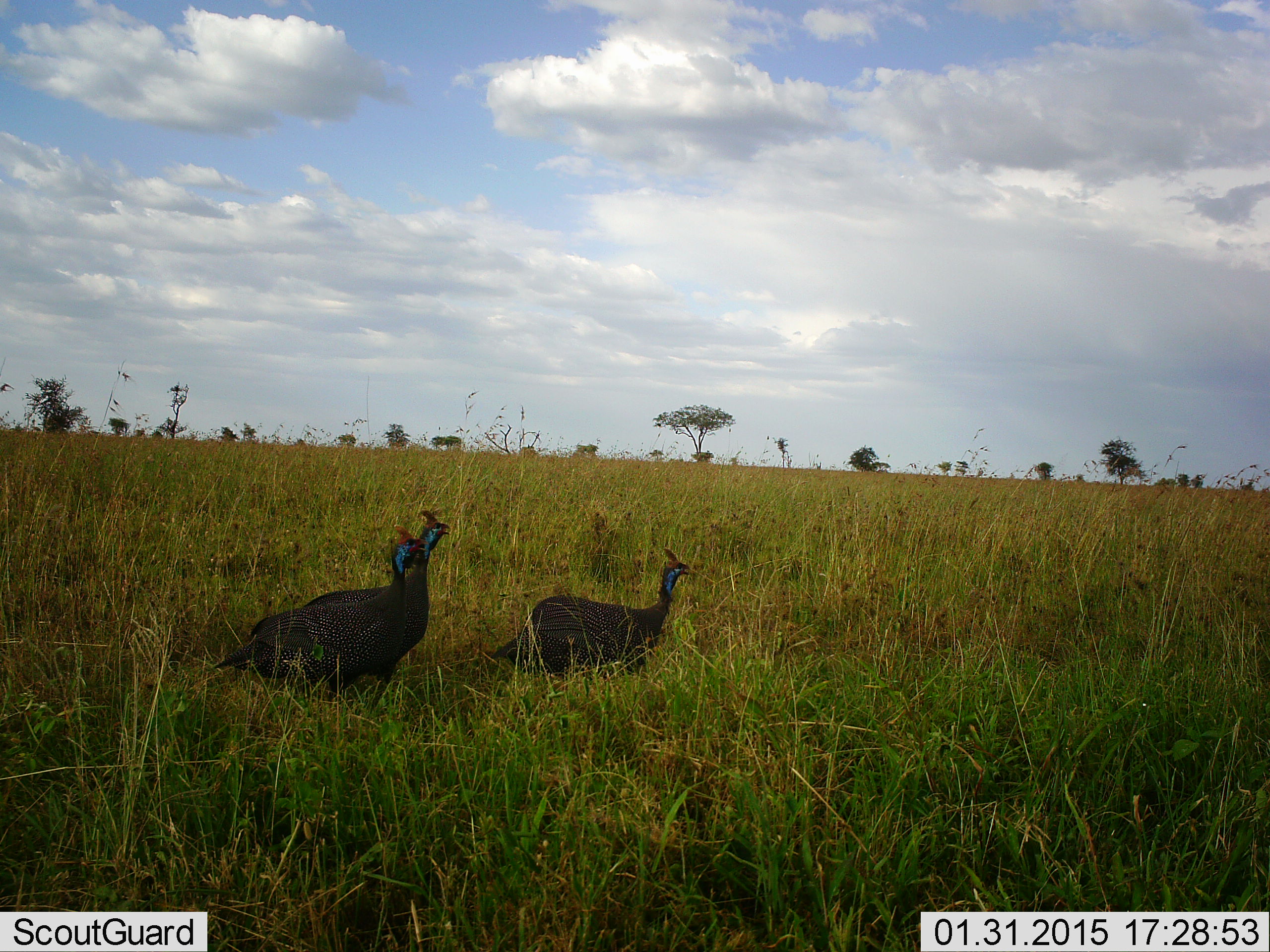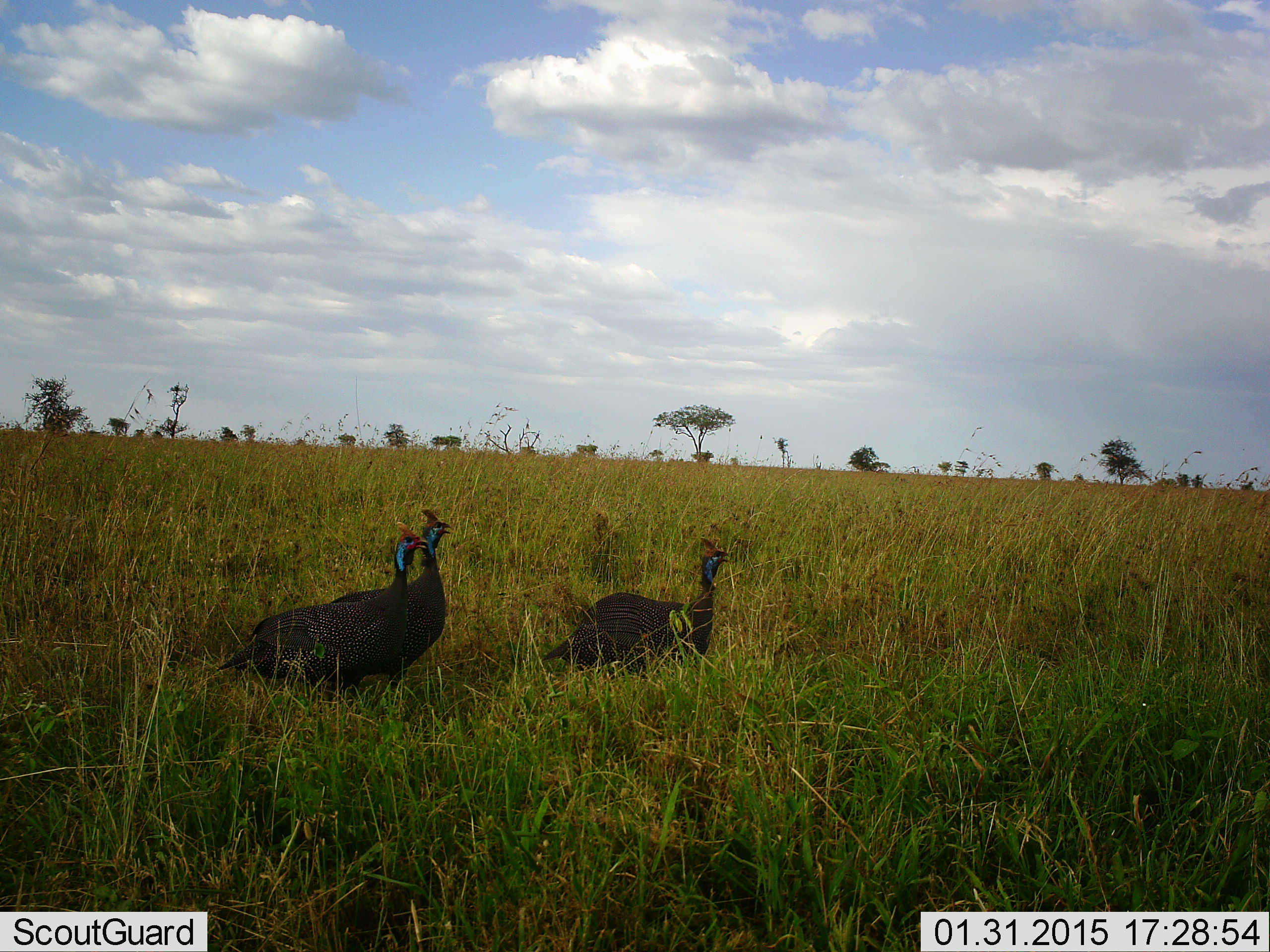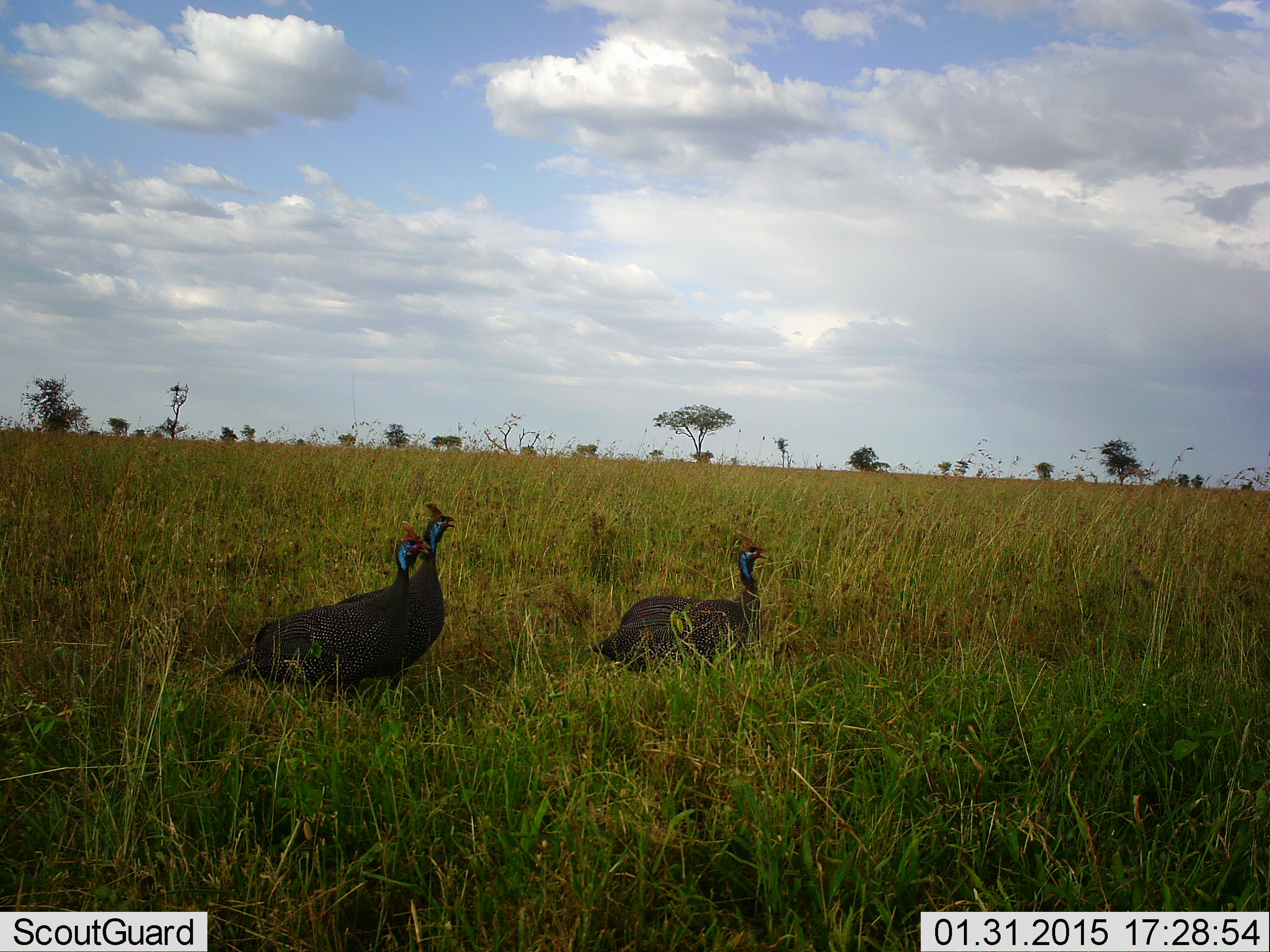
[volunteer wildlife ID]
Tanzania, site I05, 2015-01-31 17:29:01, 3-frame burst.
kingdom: Animalia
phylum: Chordata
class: Aves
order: Galliformes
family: Numididae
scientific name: Numididae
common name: guinea fowl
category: guineafowl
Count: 3.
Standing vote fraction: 60%.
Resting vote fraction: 0%.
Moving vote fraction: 70%.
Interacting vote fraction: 0%.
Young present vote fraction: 0%.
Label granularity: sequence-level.